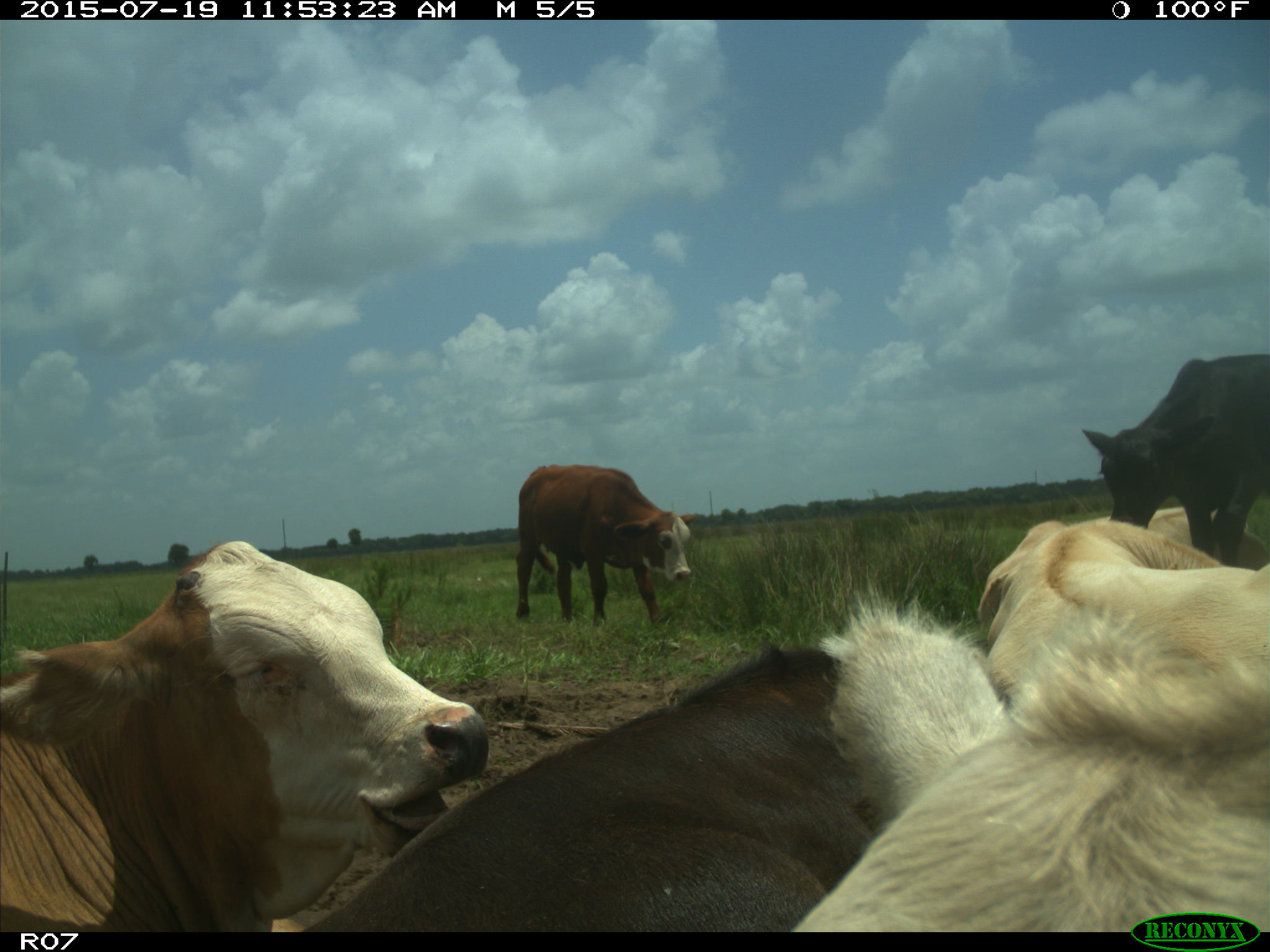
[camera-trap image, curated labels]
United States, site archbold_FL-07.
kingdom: Animalia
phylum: Chordata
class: Mammalia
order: Artiodactyla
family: Bovidae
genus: Bos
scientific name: Bos taurus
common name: domestic cow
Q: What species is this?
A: Bos taurus (domestic cow).